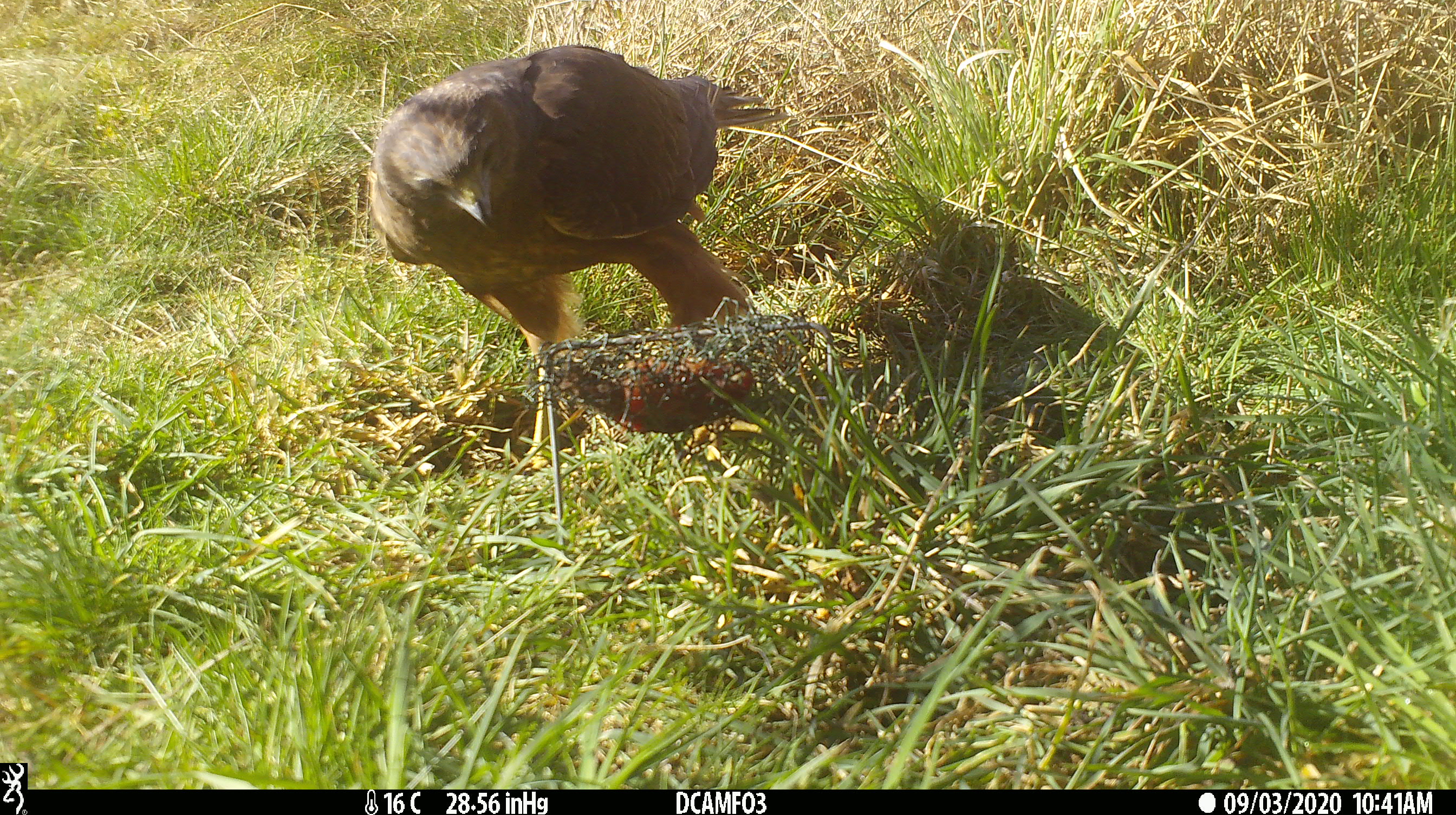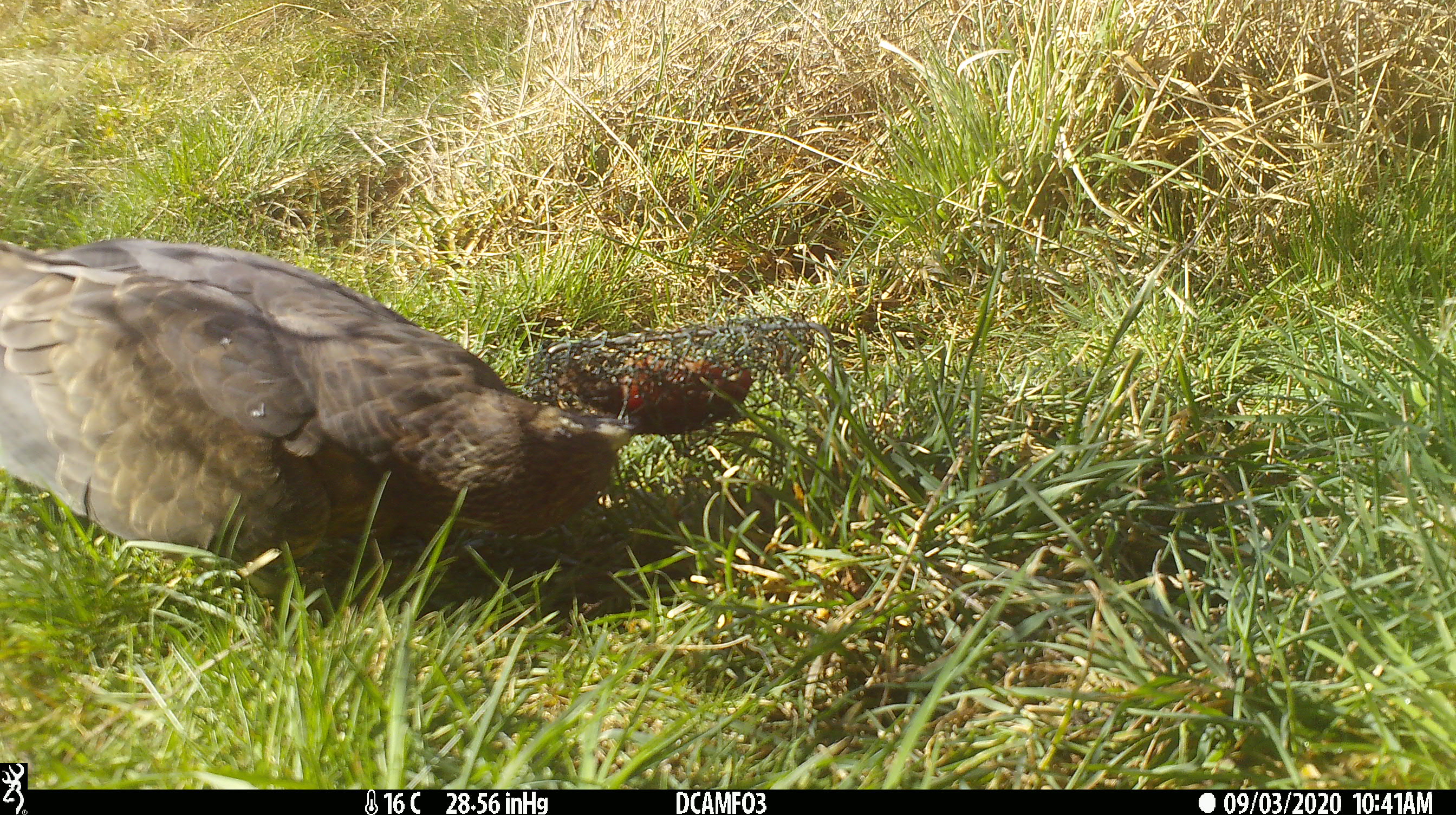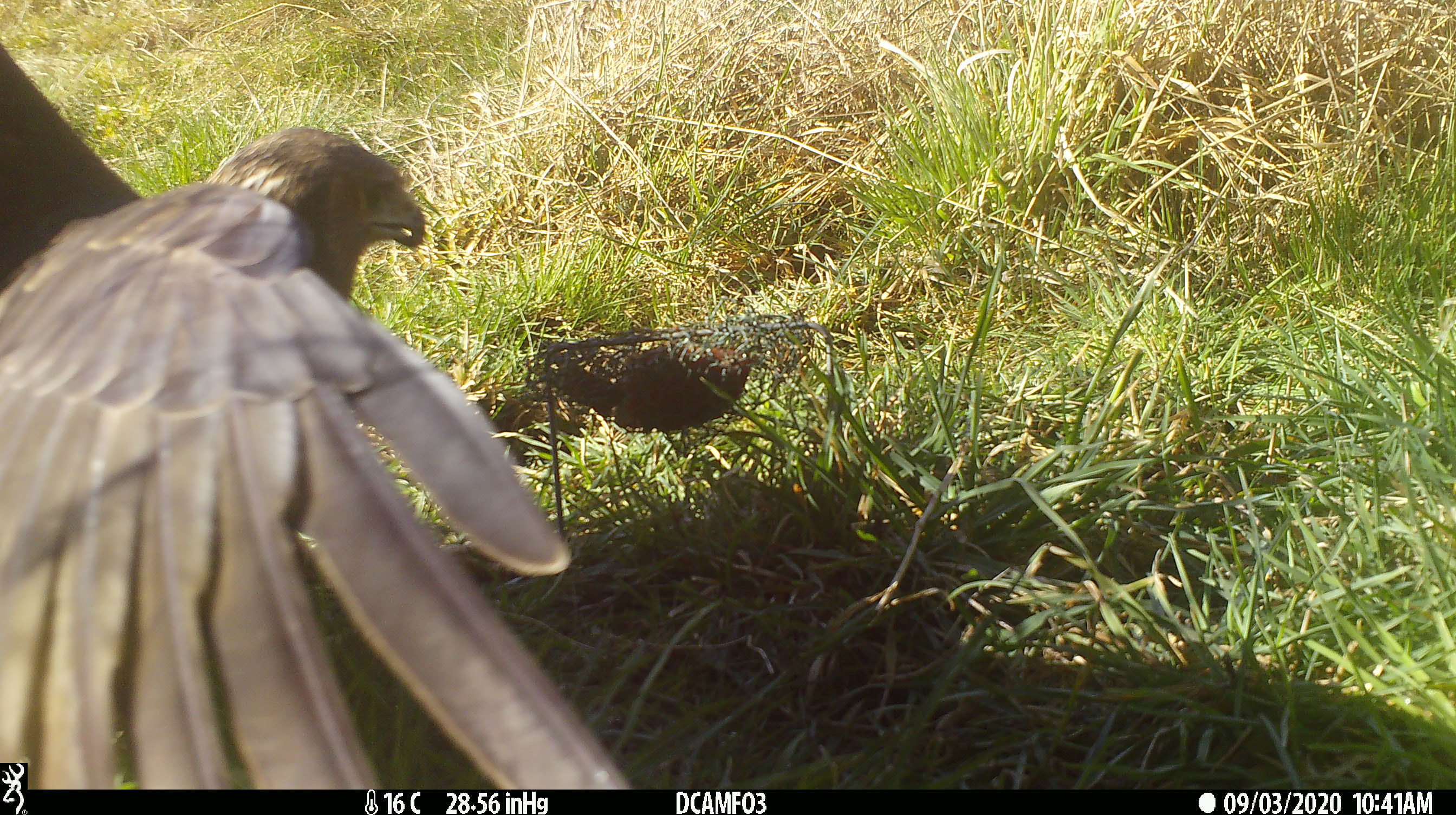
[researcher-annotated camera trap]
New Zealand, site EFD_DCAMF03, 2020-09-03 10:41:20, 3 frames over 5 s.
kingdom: Animalia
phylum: Chordata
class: Aves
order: Accipitriformes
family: Accipitridae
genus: Circus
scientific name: Circus approximans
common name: swamp harrier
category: harrier